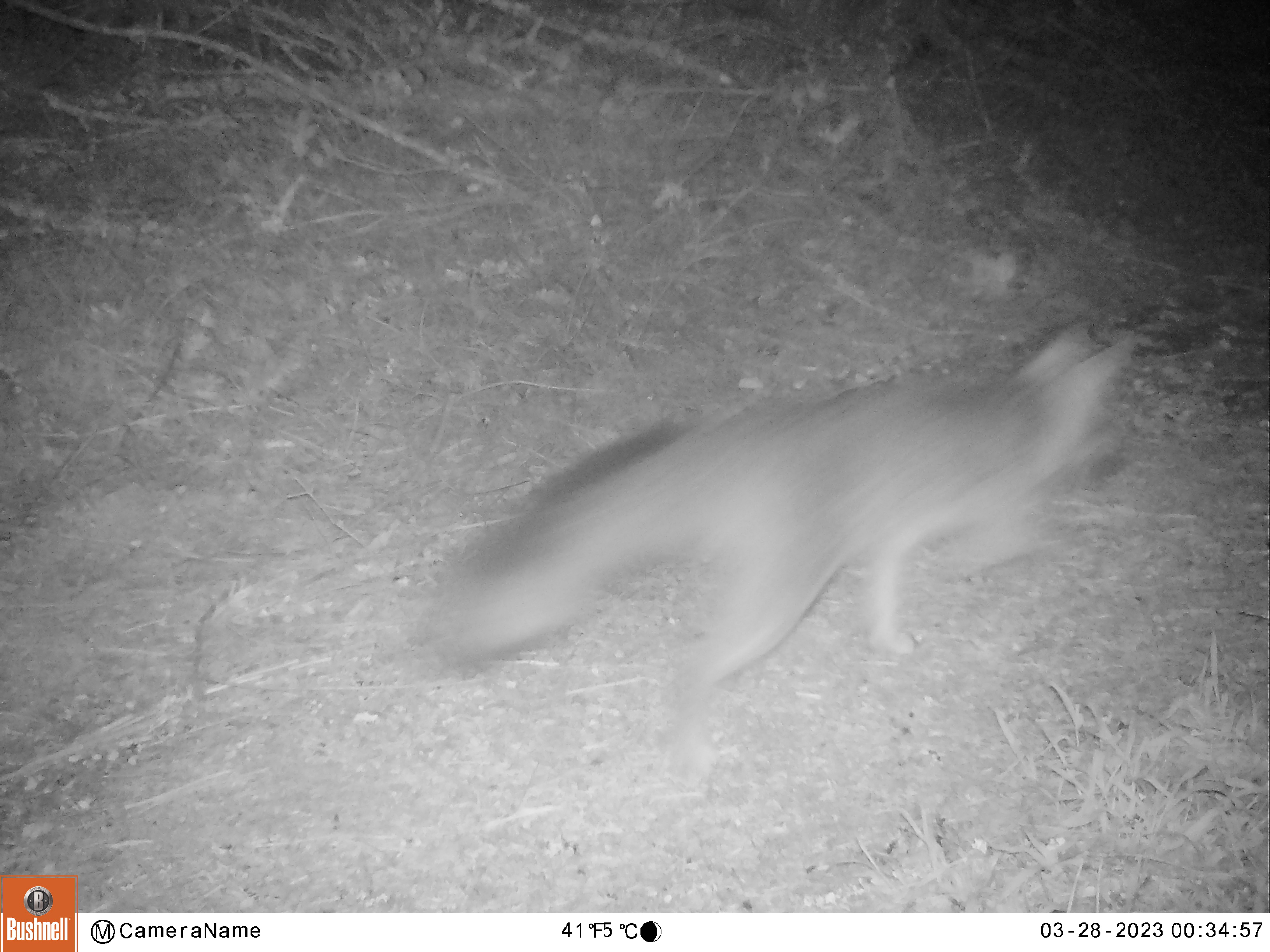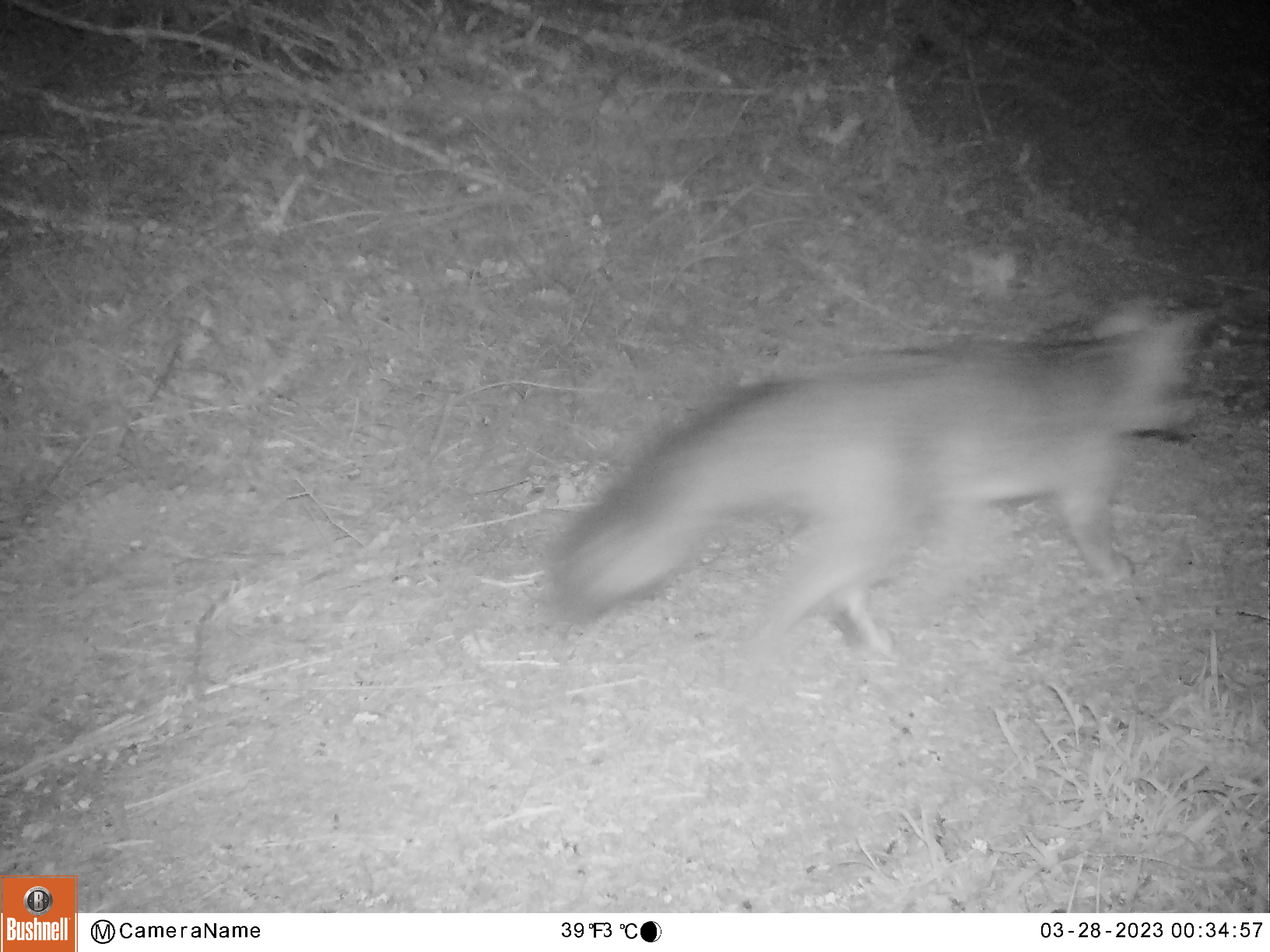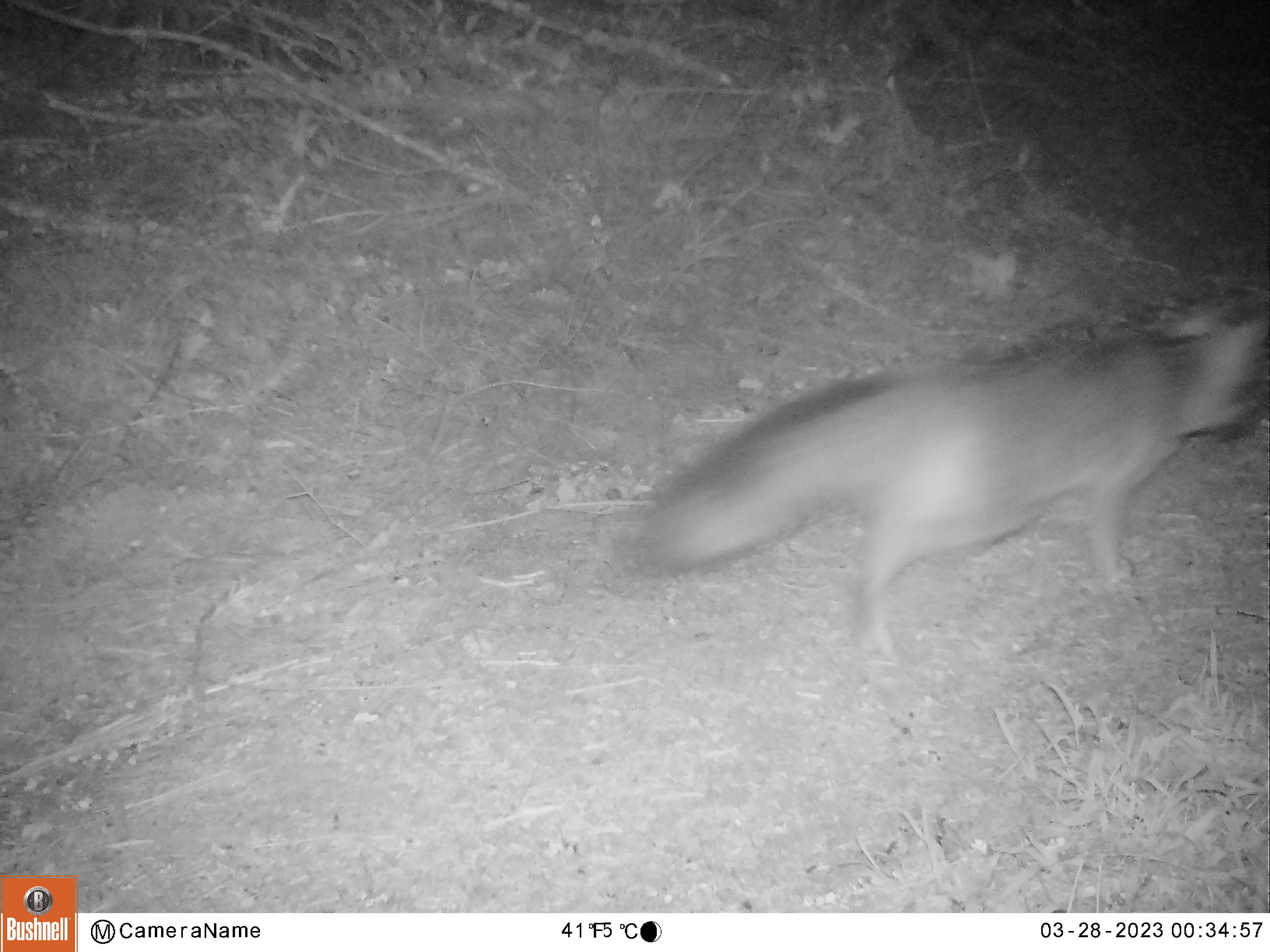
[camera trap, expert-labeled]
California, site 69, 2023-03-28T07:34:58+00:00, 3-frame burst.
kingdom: Animalia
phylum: Chordata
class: Mammalia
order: Carnivora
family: Canidae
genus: Urocyon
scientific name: Urocyon cinereoargenteus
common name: gray fox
Gray fox (Urocyon cinereoargenteus).